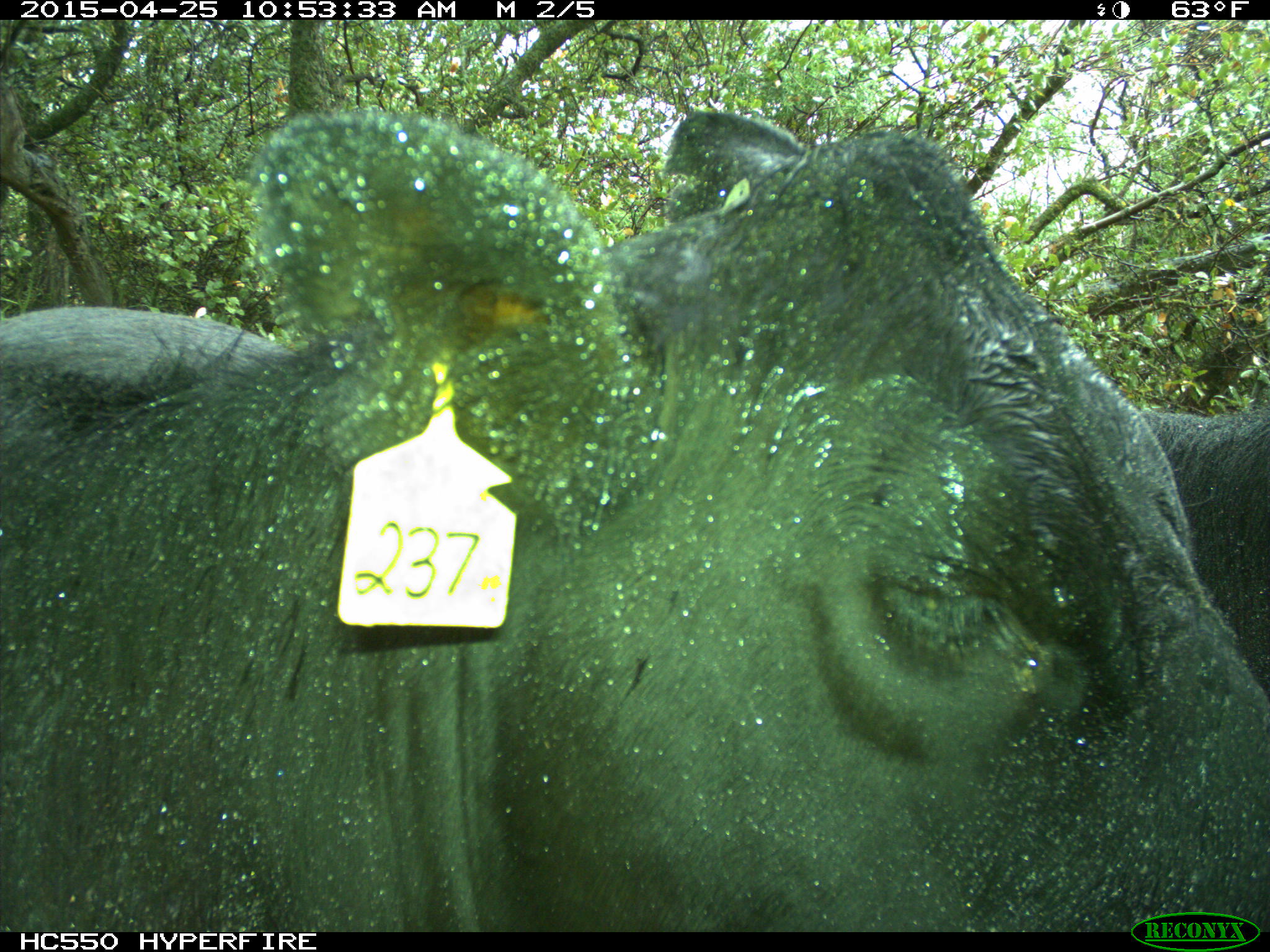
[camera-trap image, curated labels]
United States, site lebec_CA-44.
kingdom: Animalia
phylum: Chordata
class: Mammalia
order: Artiodactyla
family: Suidae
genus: Sus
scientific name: Sus scrofa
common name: wild boar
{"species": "Sus scrofa (wild boar)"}